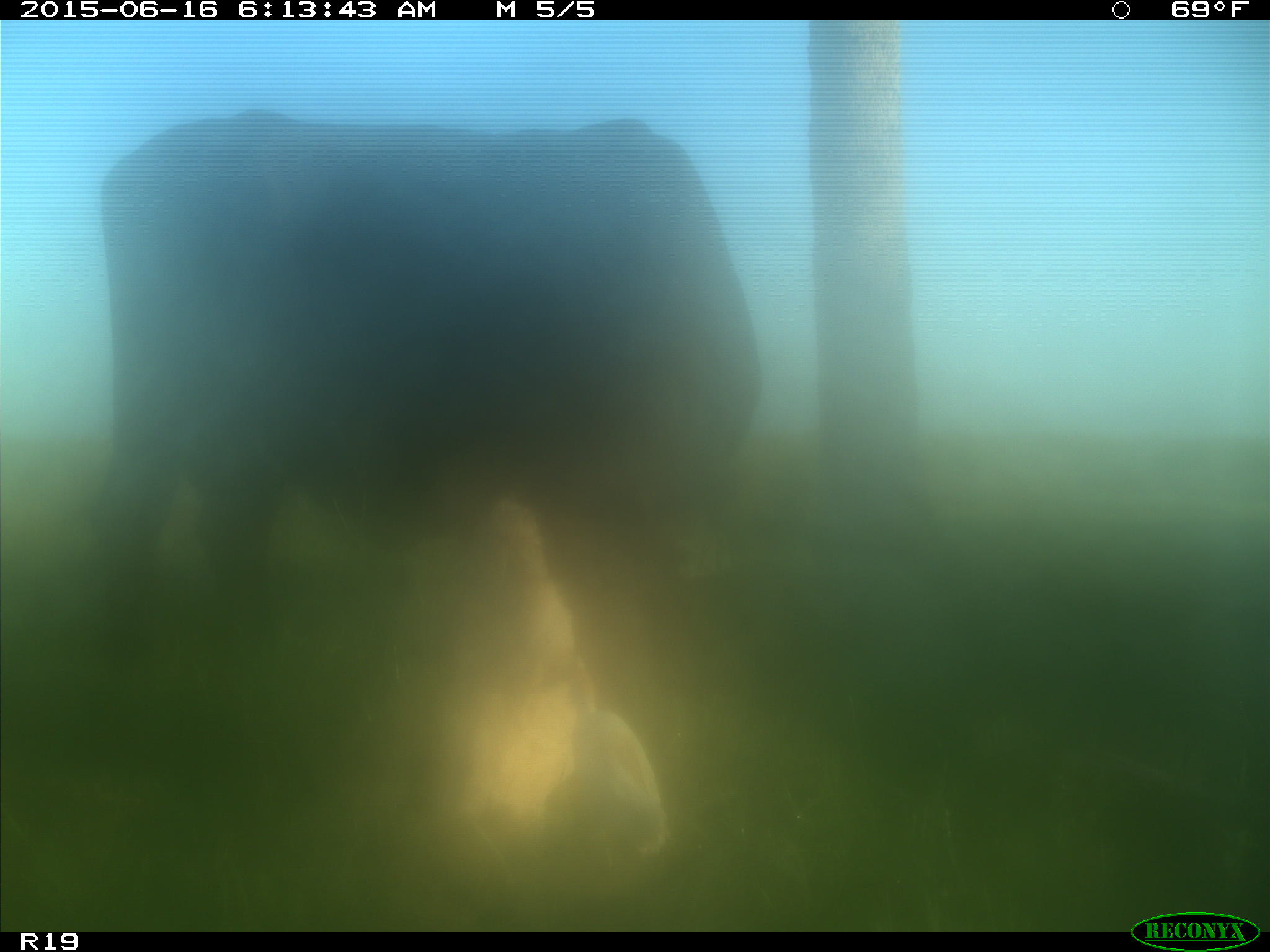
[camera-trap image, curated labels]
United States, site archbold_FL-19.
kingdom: Animalia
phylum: Chordata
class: Mammalia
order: Artiodactyla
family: Bovidae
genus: Bos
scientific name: Bos taurus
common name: domestic cow